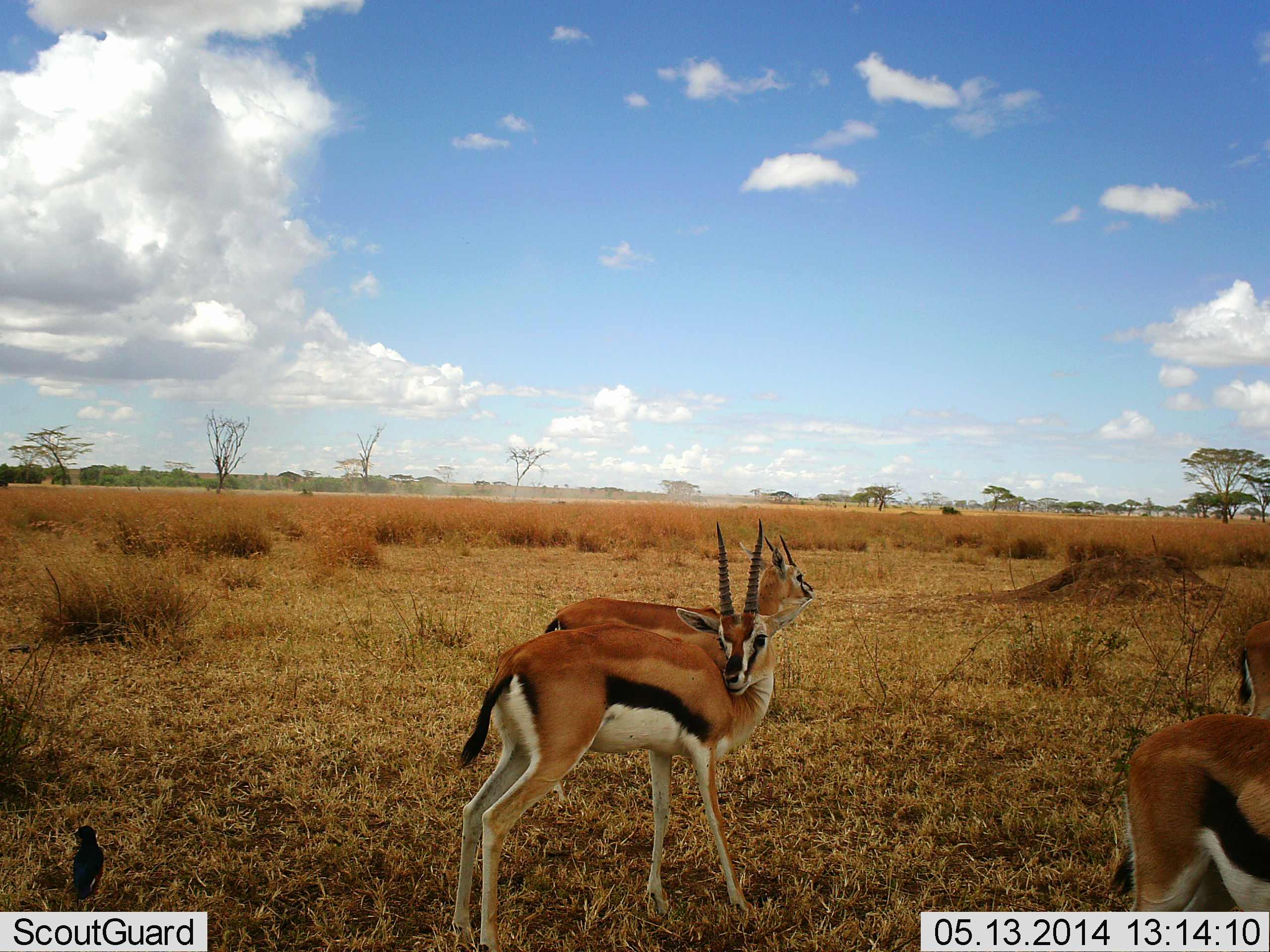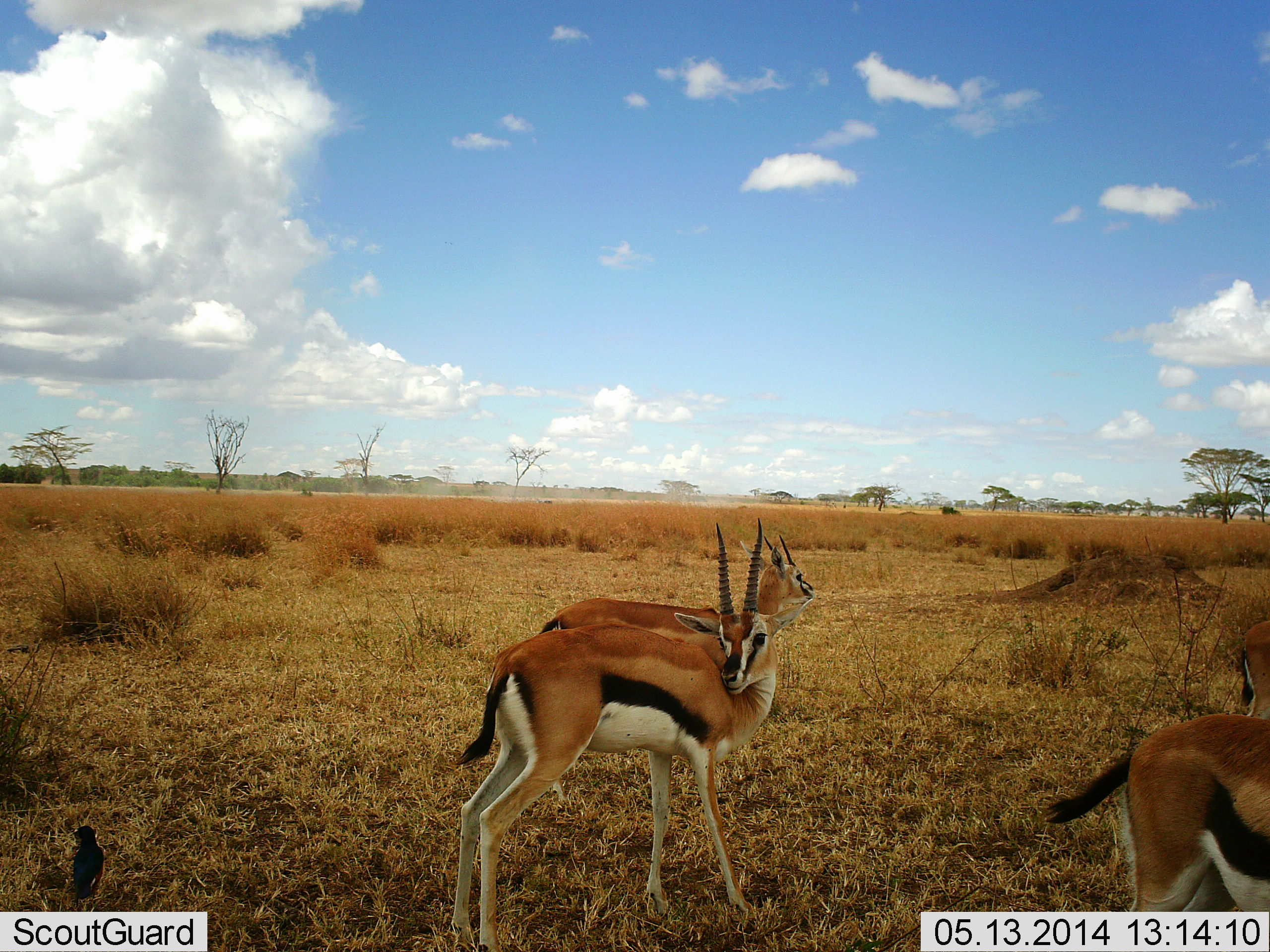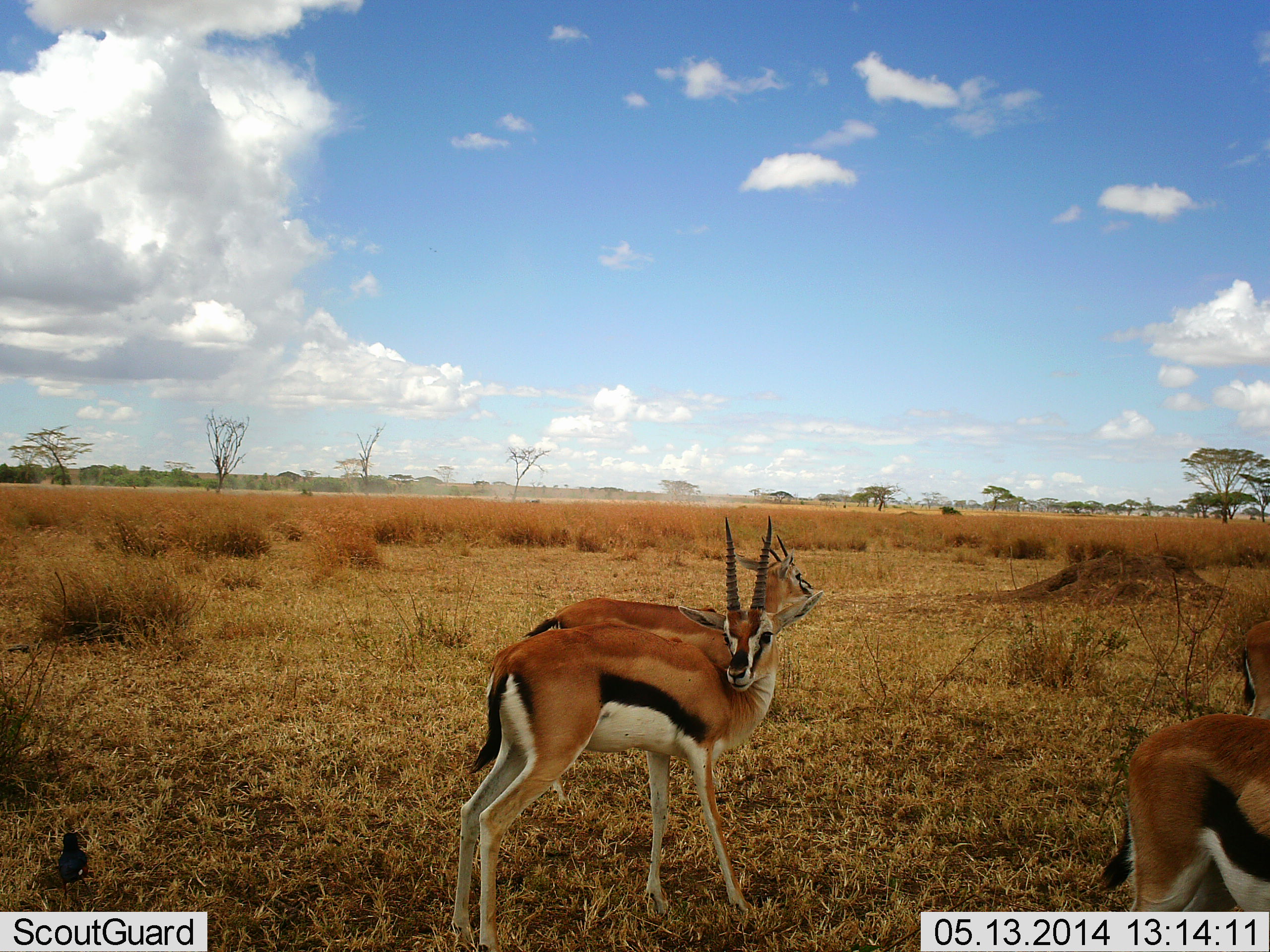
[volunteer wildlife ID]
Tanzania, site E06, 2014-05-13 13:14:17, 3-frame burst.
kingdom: Animalia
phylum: Chordata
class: Mammalia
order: Artiodactyla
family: Bovidae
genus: Eudorcas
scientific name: Eudorcas thomsonii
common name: thomson's gazelle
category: gazellethomsons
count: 4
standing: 95%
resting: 0%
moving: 5%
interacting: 0%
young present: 0%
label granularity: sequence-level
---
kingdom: Animalia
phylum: Chordata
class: Aves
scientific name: Aves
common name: bird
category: otherbird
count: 1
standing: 100%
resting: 0%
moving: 0%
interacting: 0%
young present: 0%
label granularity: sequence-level